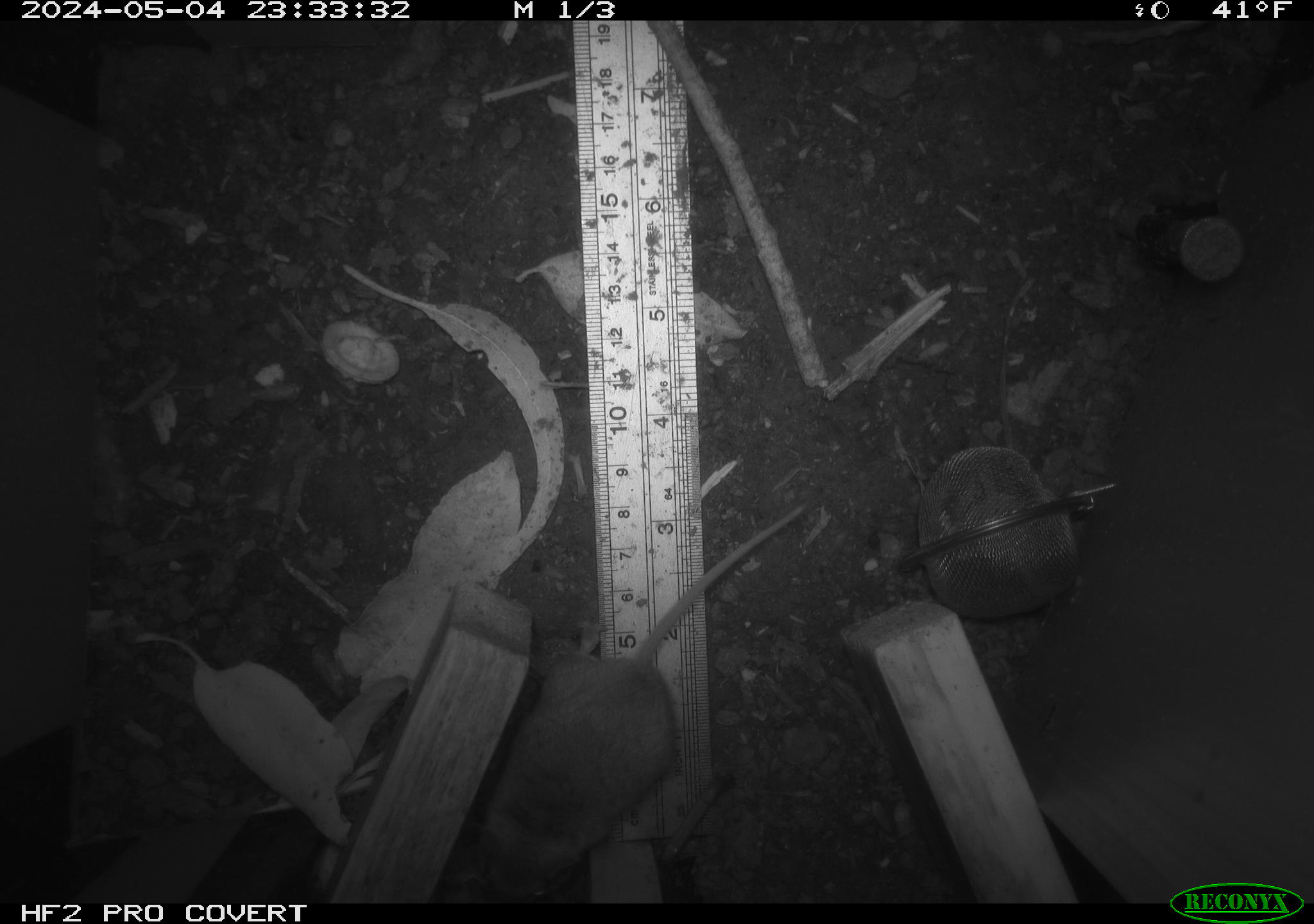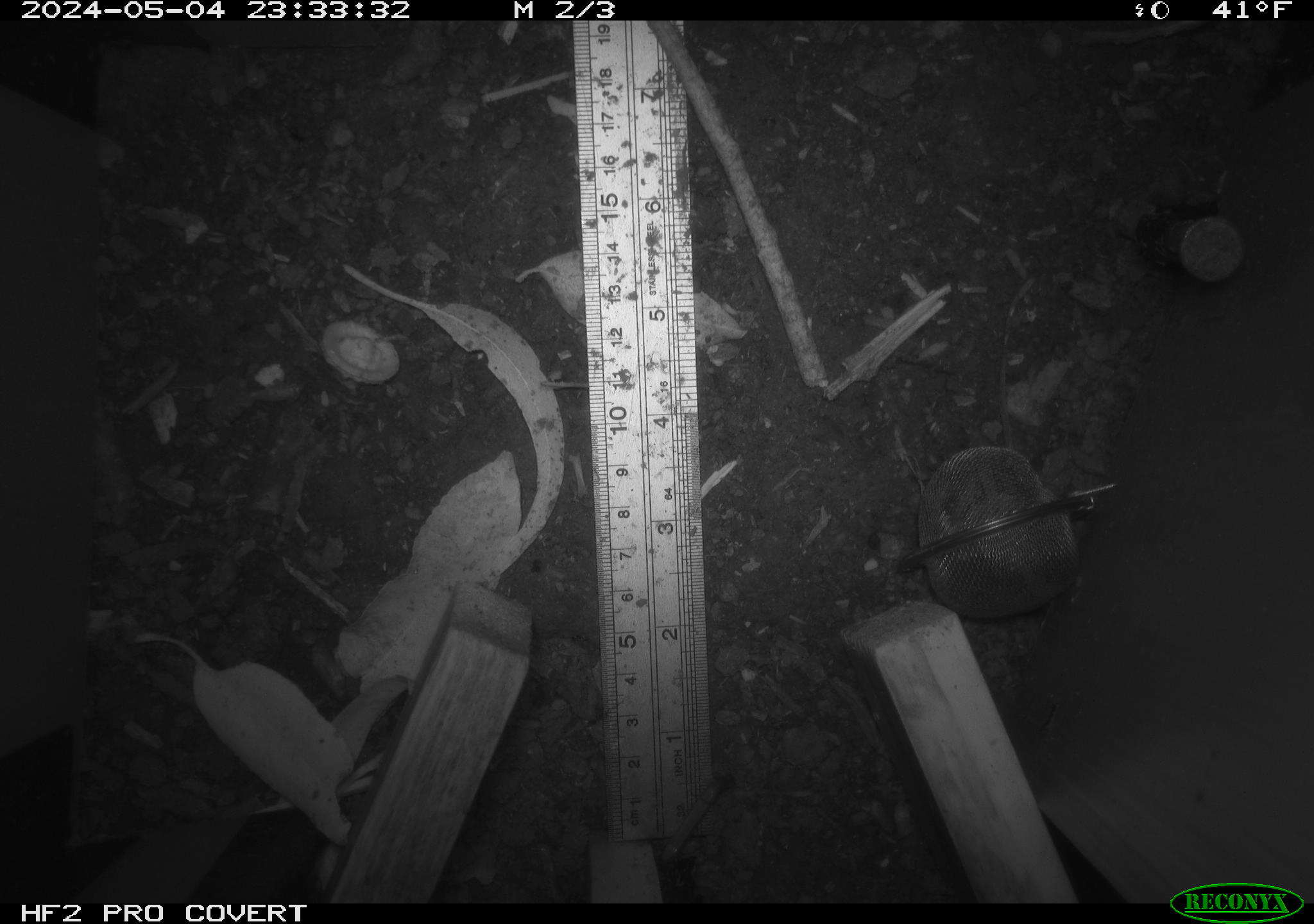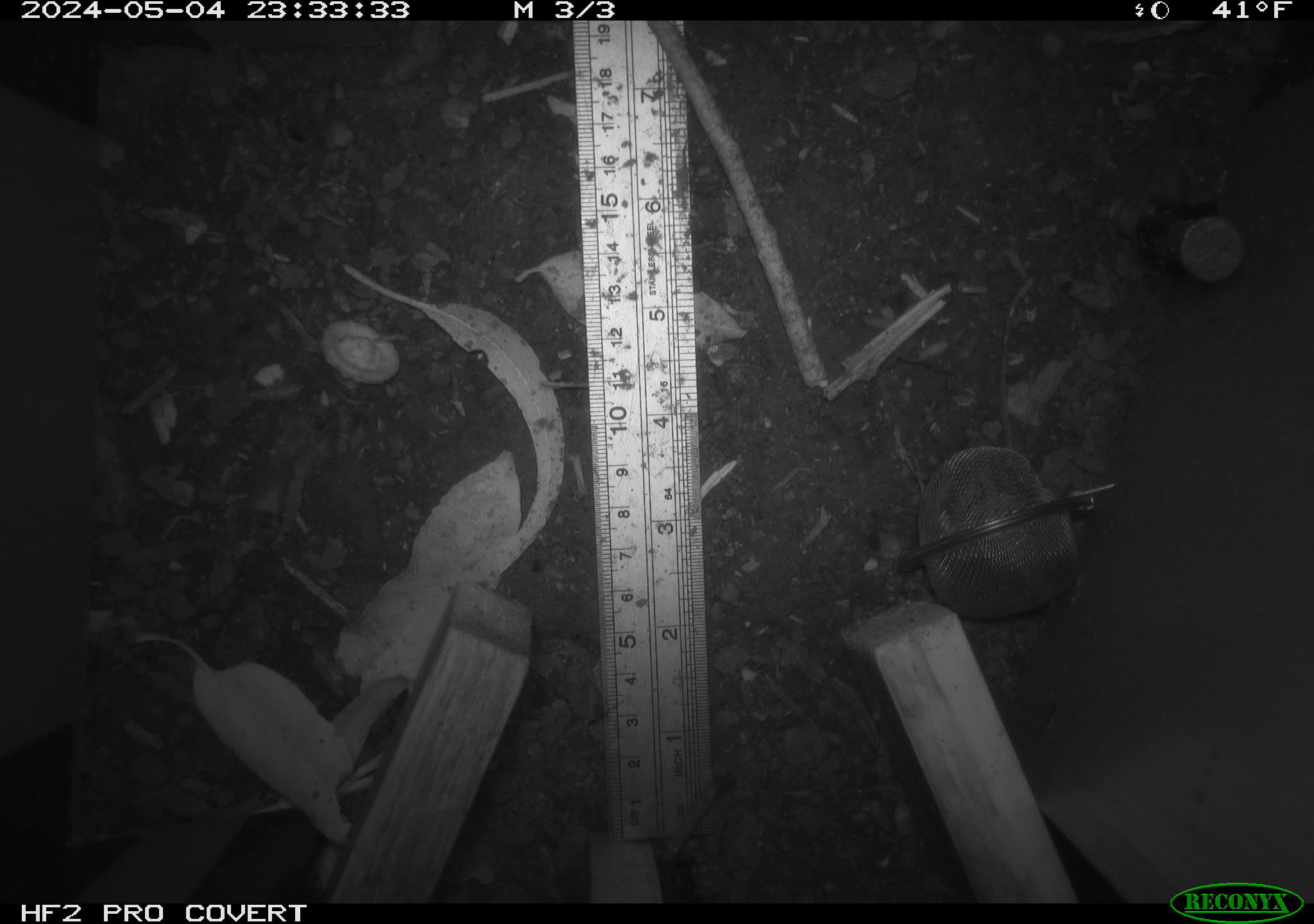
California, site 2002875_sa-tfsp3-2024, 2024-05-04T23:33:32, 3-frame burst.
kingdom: Animalia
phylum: Chordata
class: Mammalia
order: Rodentia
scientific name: Rodentia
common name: mouse species